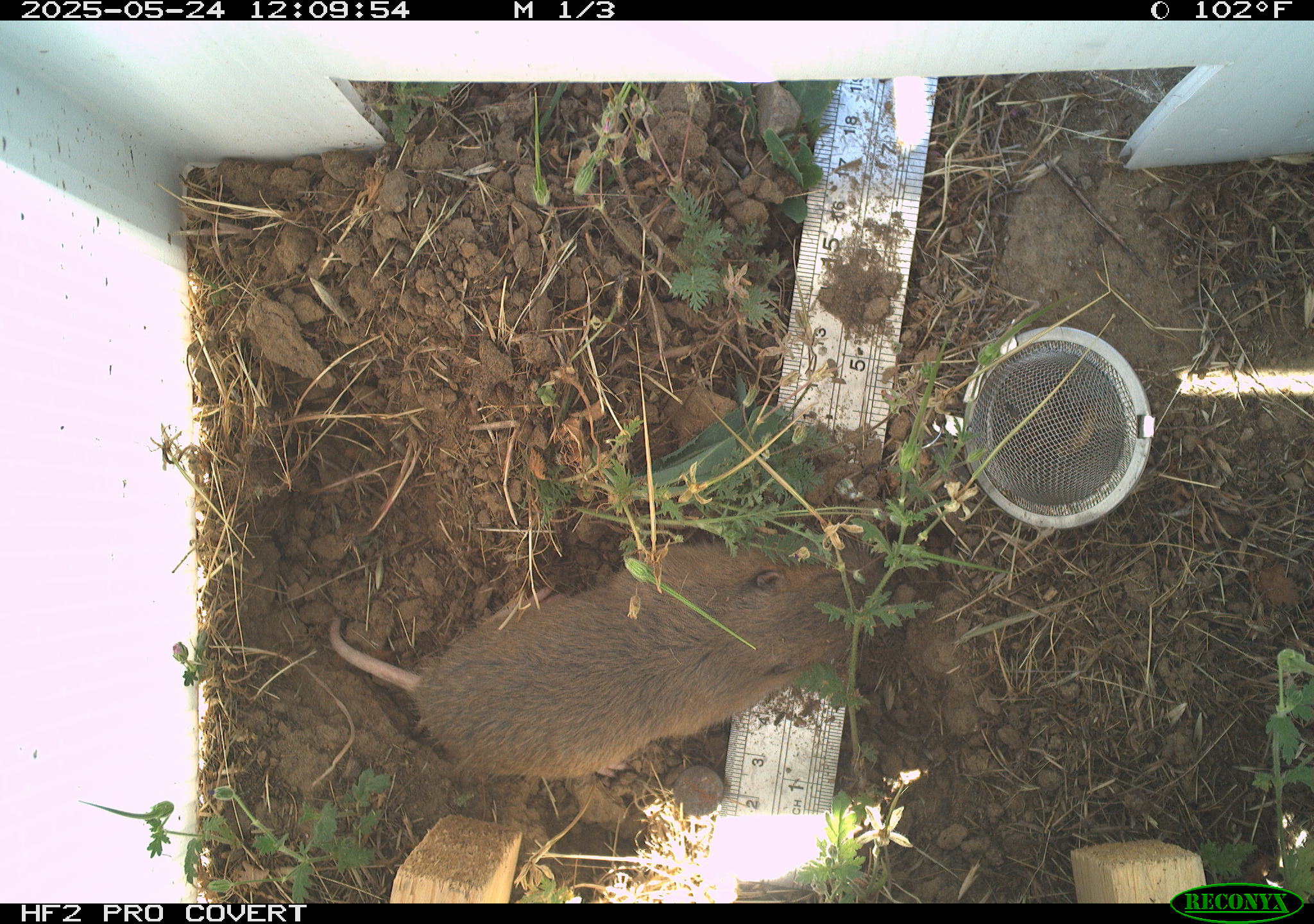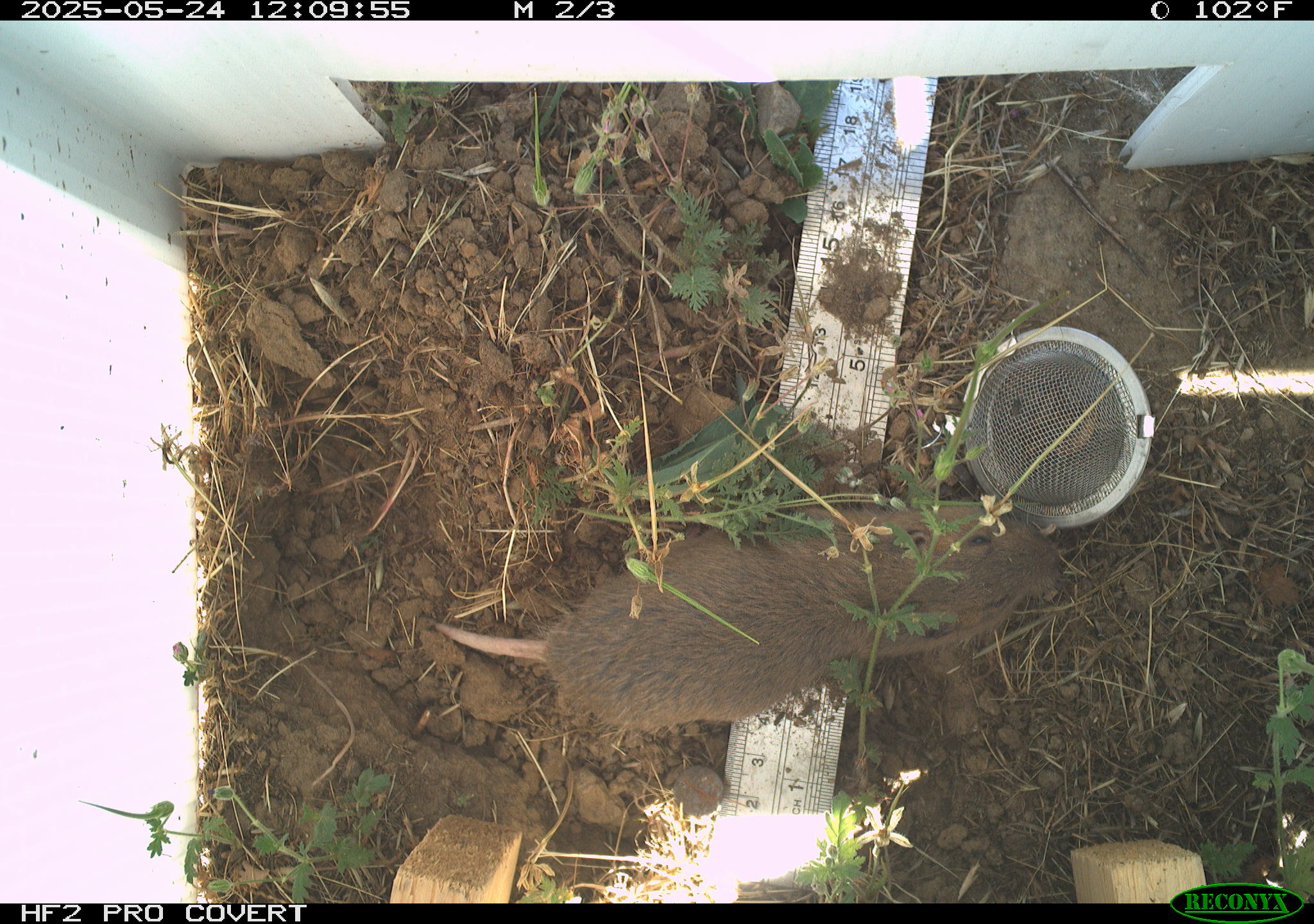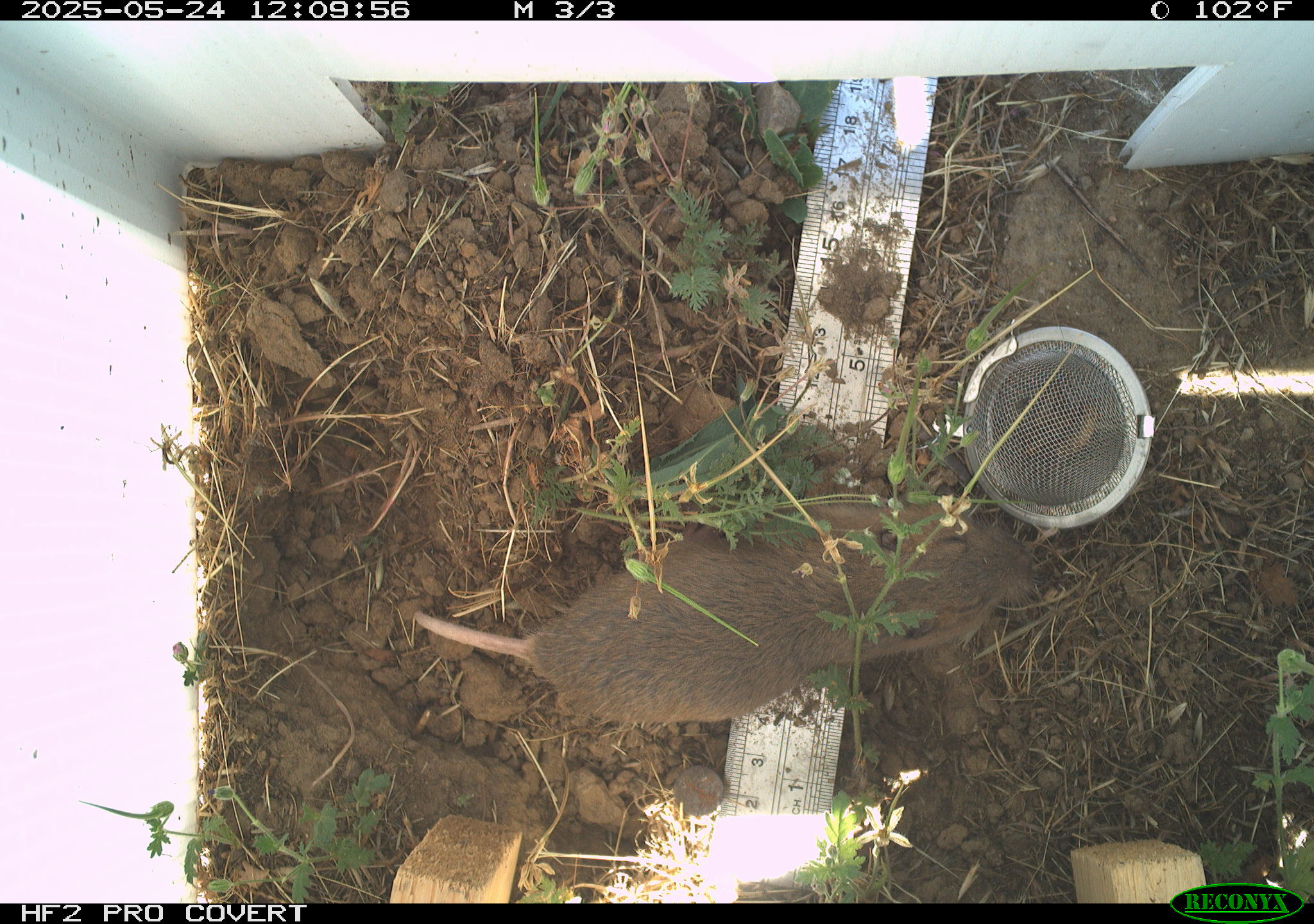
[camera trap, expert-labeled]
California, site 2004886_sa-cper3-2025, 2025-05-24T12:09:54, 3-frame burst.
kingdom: Animalia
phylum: Chordata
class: Mammalia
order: Rodentia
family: Cricetidae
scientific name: Arvicolinae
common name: voles, lemmings, and muskrats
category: arvicolinae subfamily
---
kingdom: Animalia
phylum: Chordata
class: Mammalia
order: Rodentia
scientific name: Rodentia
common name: rodent